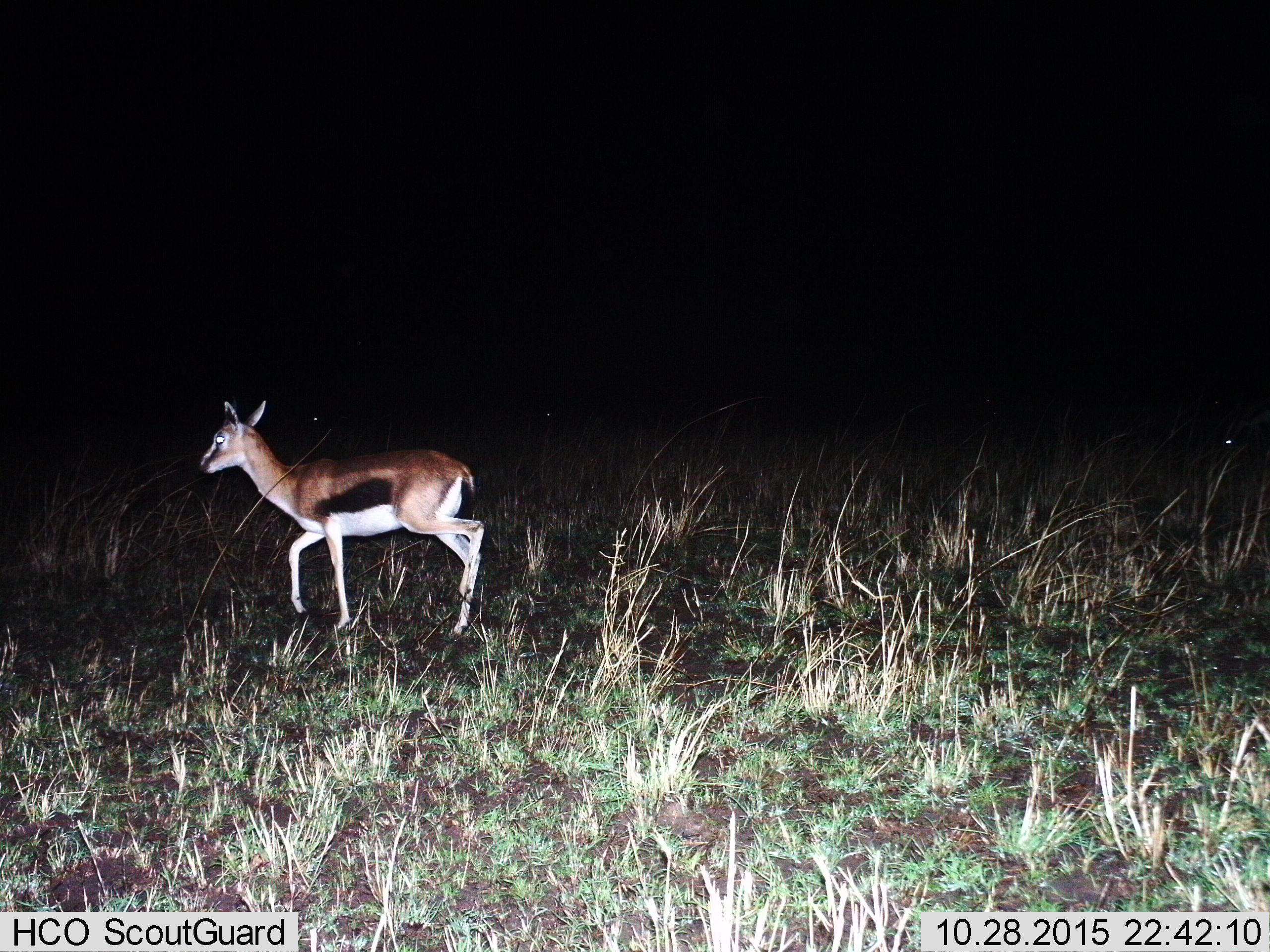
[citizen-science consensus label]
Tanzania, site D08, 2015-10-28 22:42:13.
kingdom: Animalia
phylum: Chordata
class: Mammalia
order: Artiodactyla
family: Bovidae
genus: Eudorcas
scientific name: Eudorcas thomsonii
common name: thomson's gazelle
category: gazellethomsons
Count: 1.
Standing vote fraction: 11%.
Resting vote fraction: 0%.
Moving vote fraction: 94%.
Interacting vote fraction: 0%.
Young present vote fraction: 11%.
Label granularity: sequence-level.